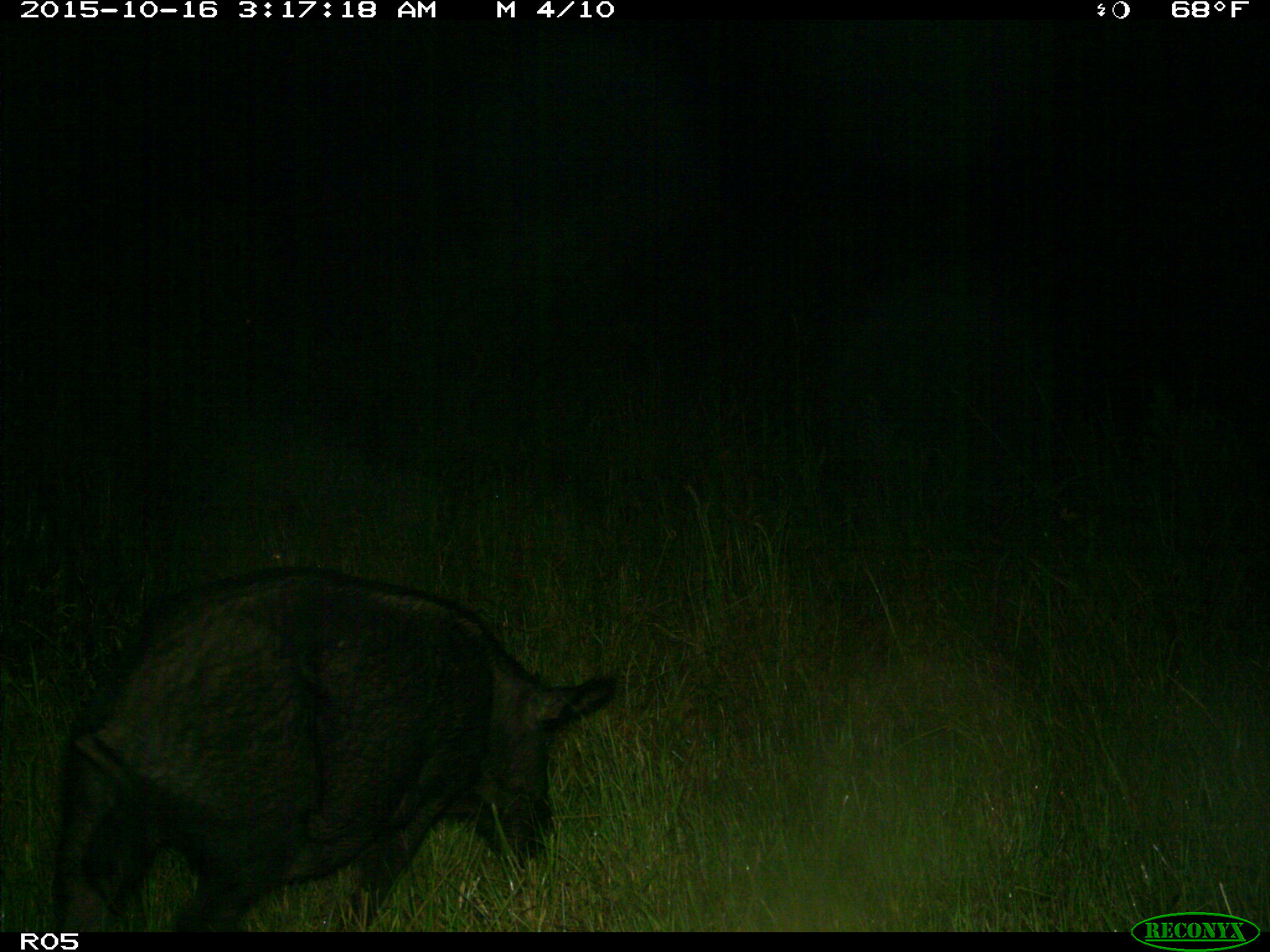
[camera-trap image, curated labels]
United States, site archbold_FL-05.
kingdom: Animalia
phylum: Chordata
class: Mammalia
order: Artiodactyla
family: Suidae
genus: Sus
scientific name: Sus scrofa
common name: wild boar